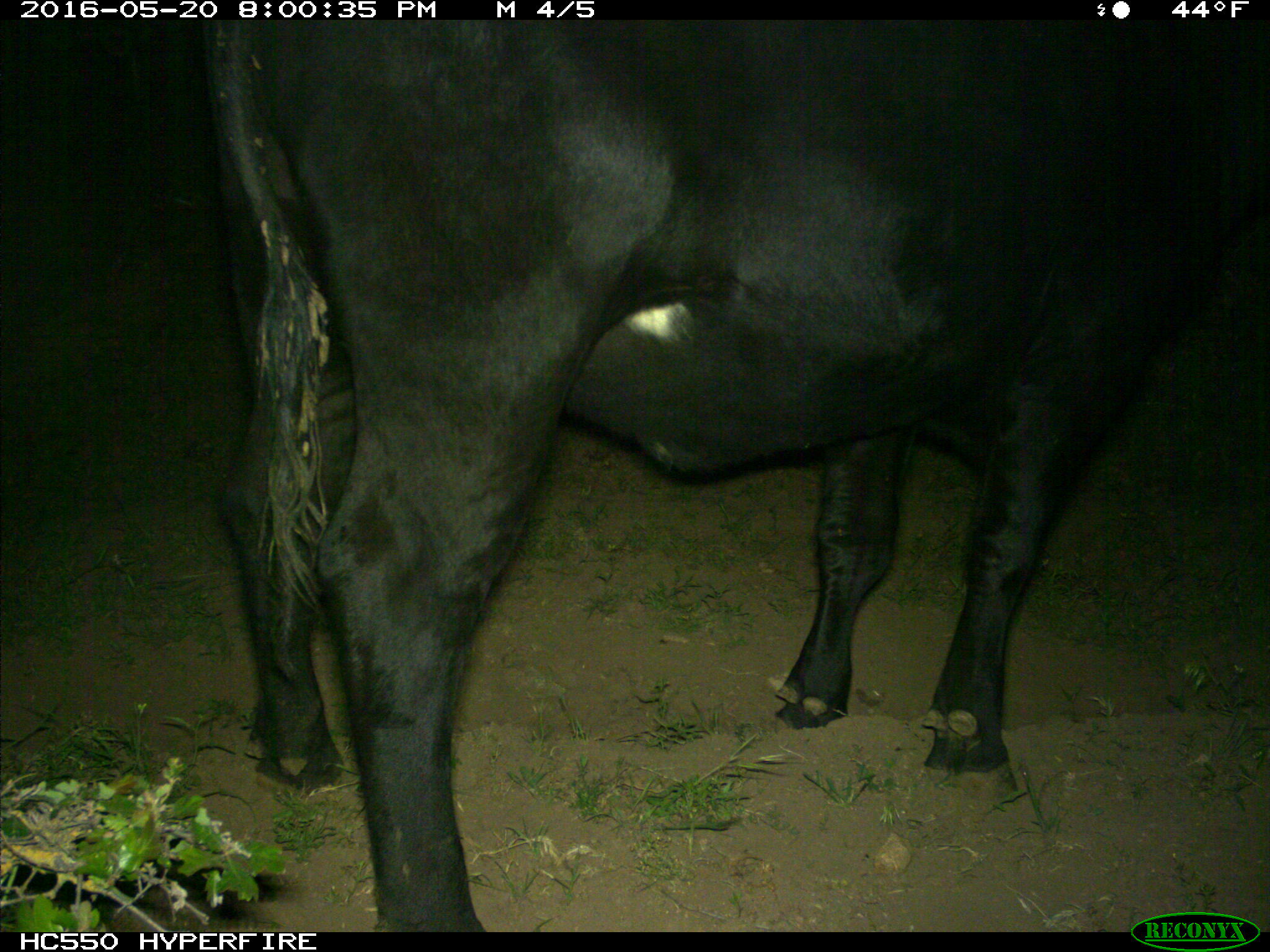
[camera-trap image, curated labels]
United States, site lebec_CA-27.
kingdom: Animalia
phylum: Chordata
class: Mammalia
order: Artiodactyla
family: Bovidae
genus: Bos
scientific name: Bos taurus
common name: domestic cow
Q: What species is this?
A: Bos taurus (domestic cow).